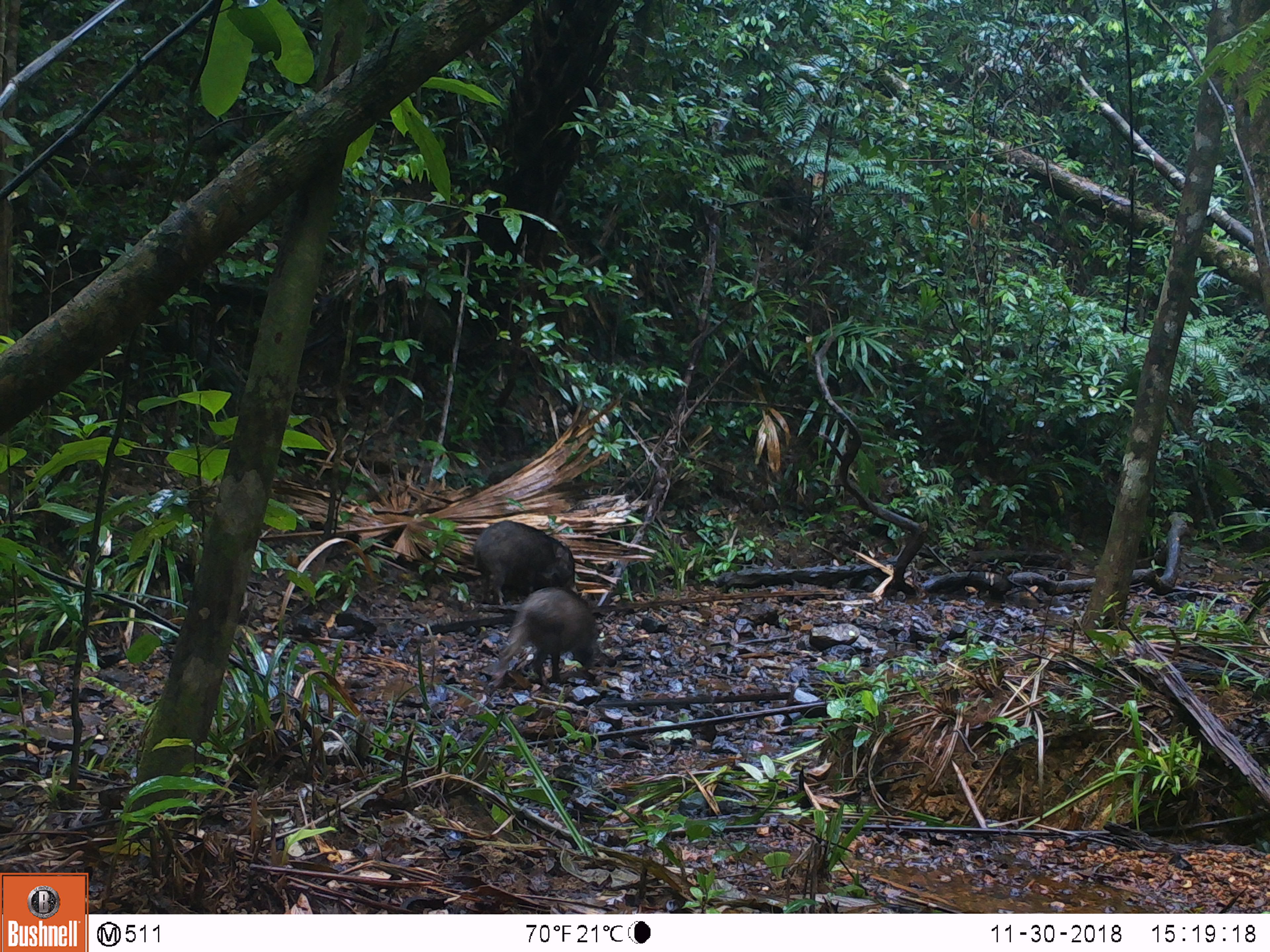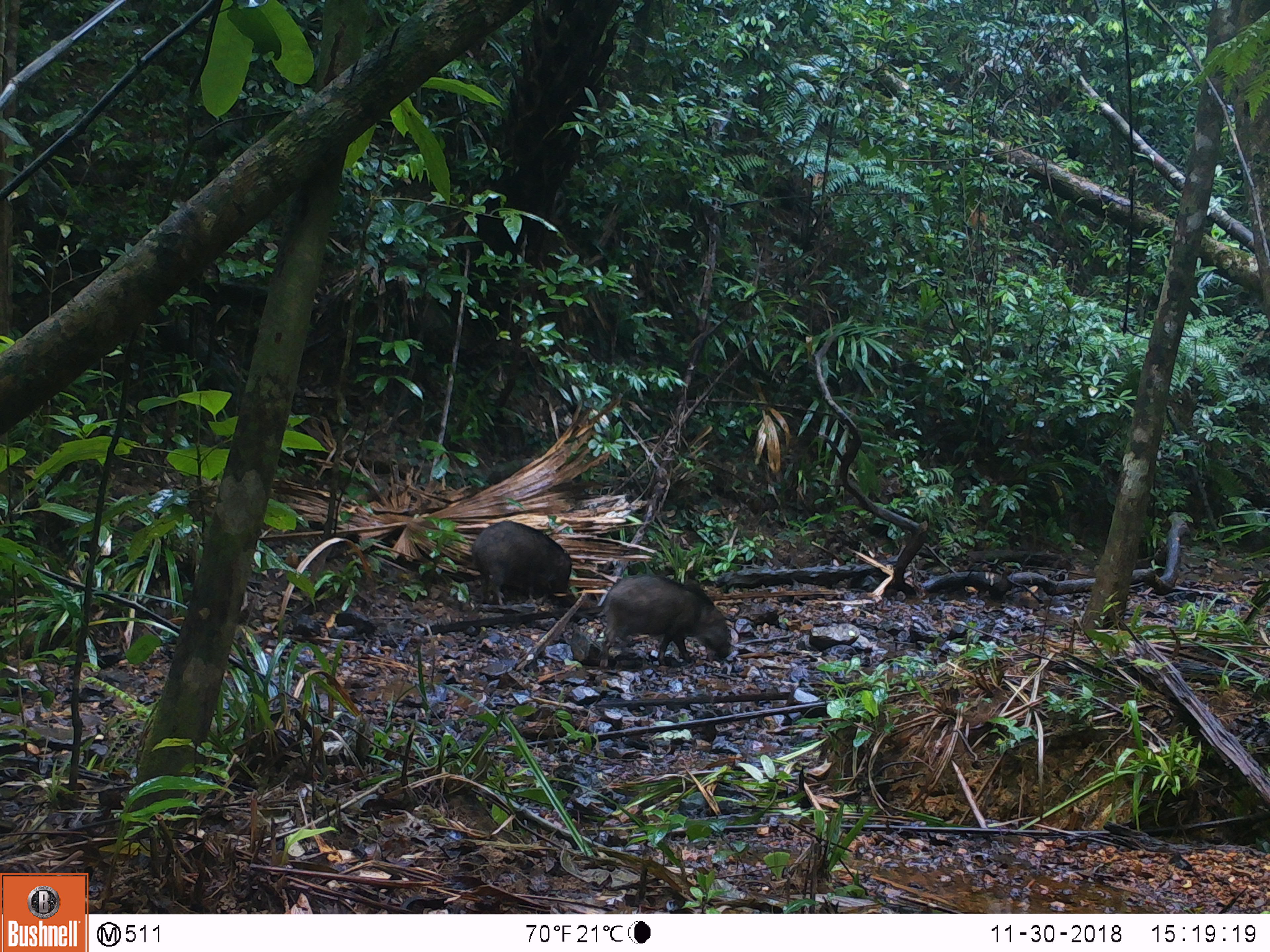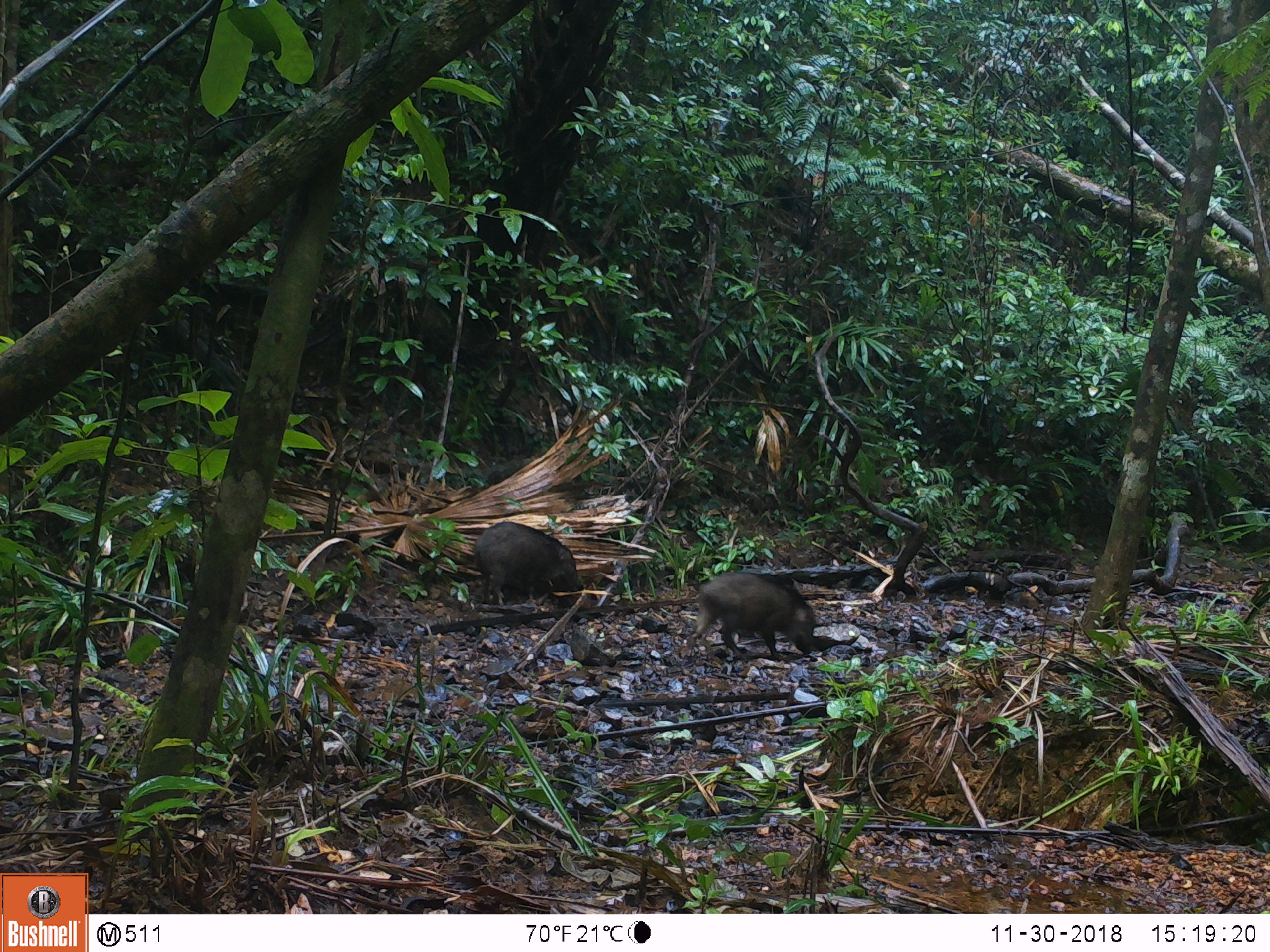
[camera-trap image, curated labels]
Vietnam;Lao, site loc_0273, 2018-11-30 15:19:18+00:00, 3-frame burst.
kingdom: Animalia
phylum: Chordata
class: Mammalia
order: Artiodactyla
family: Suidae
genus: Sus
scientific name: Sus scrofa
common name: eurasian wild pig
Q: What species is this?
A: Eurasian wild pig (Sus scrofa).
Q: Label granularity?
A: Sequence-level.